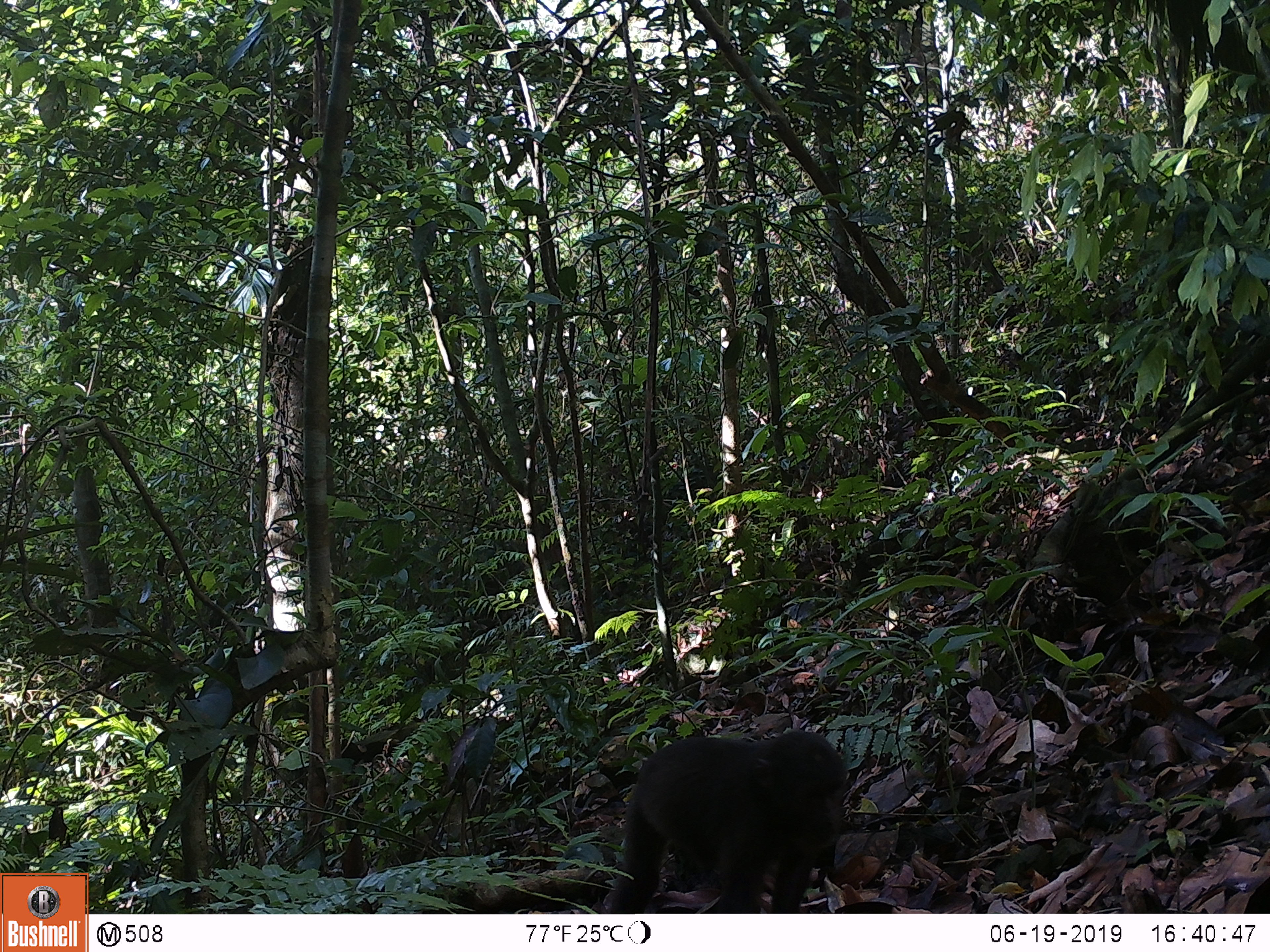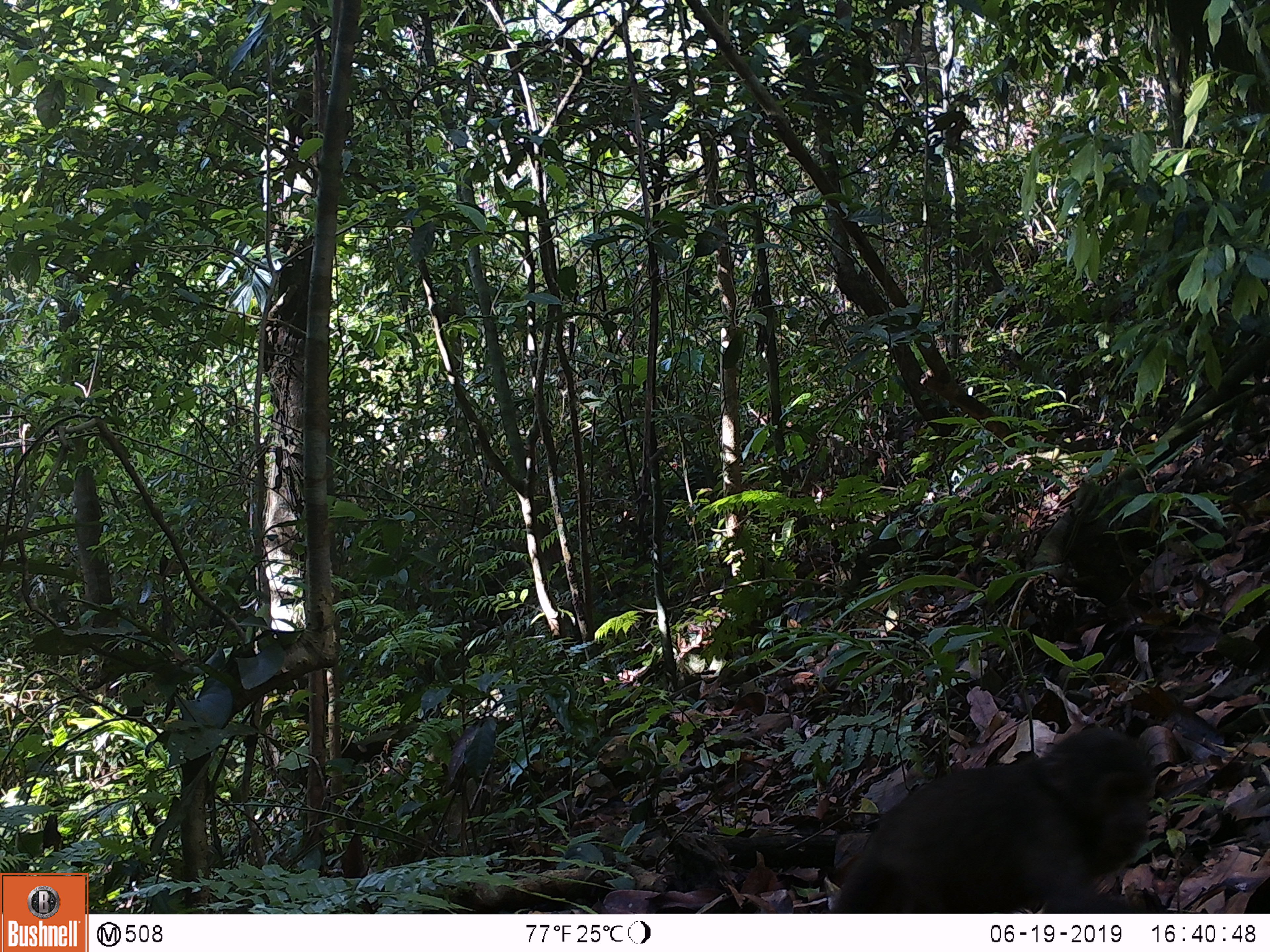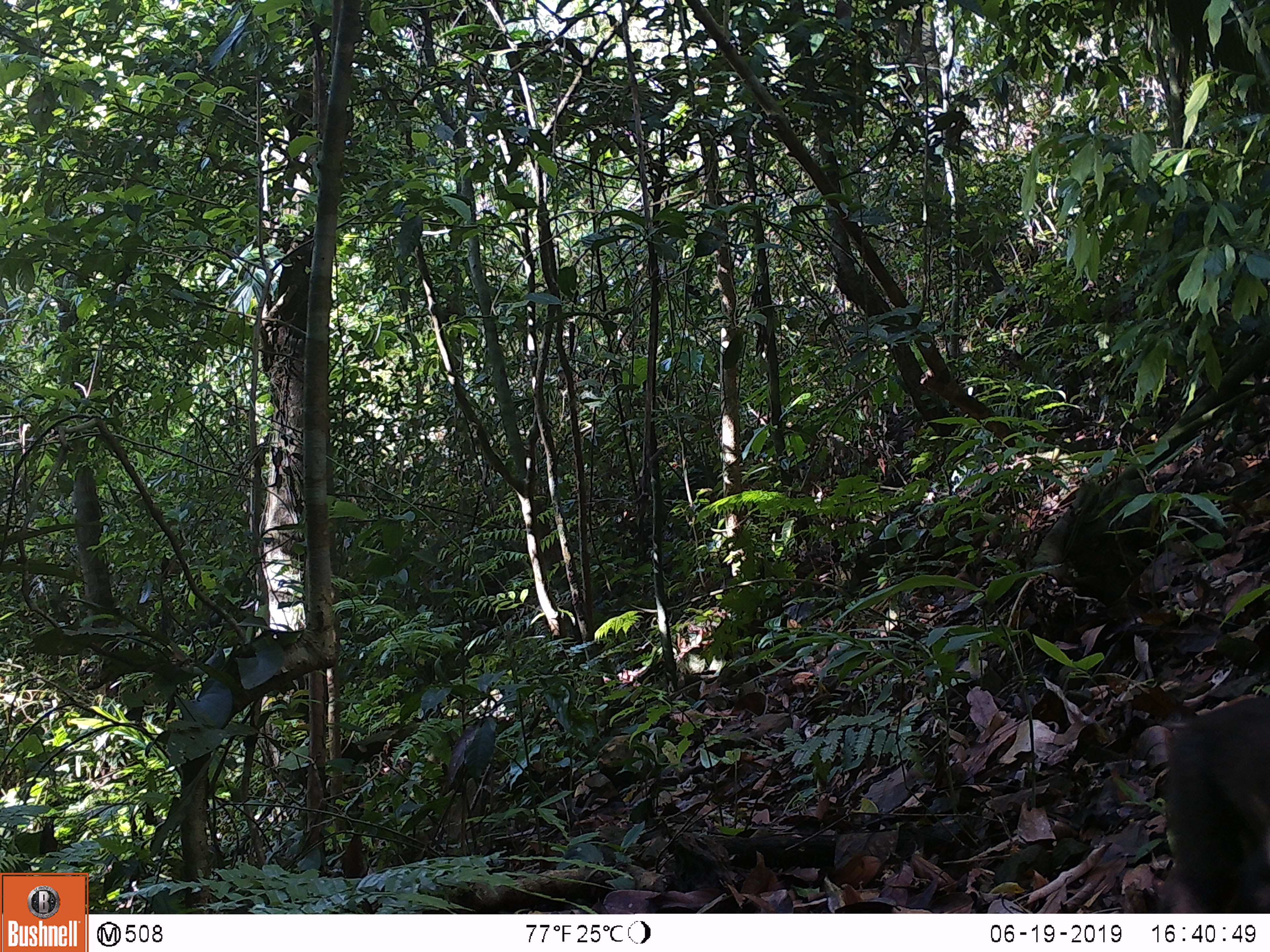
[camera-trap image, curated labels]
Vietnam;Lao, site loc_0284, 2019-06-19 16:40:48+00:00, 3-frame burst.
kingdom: Animalia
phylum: Chordata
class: Mammalia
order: Primates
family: Cercopithecidae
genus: Macaca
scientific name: Macaca arctoides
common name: stump-tailed macaque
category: stump tailed macaque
Stump tailed macaque (stump-tailed macaque) (Macaca arctoides). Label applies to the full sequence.